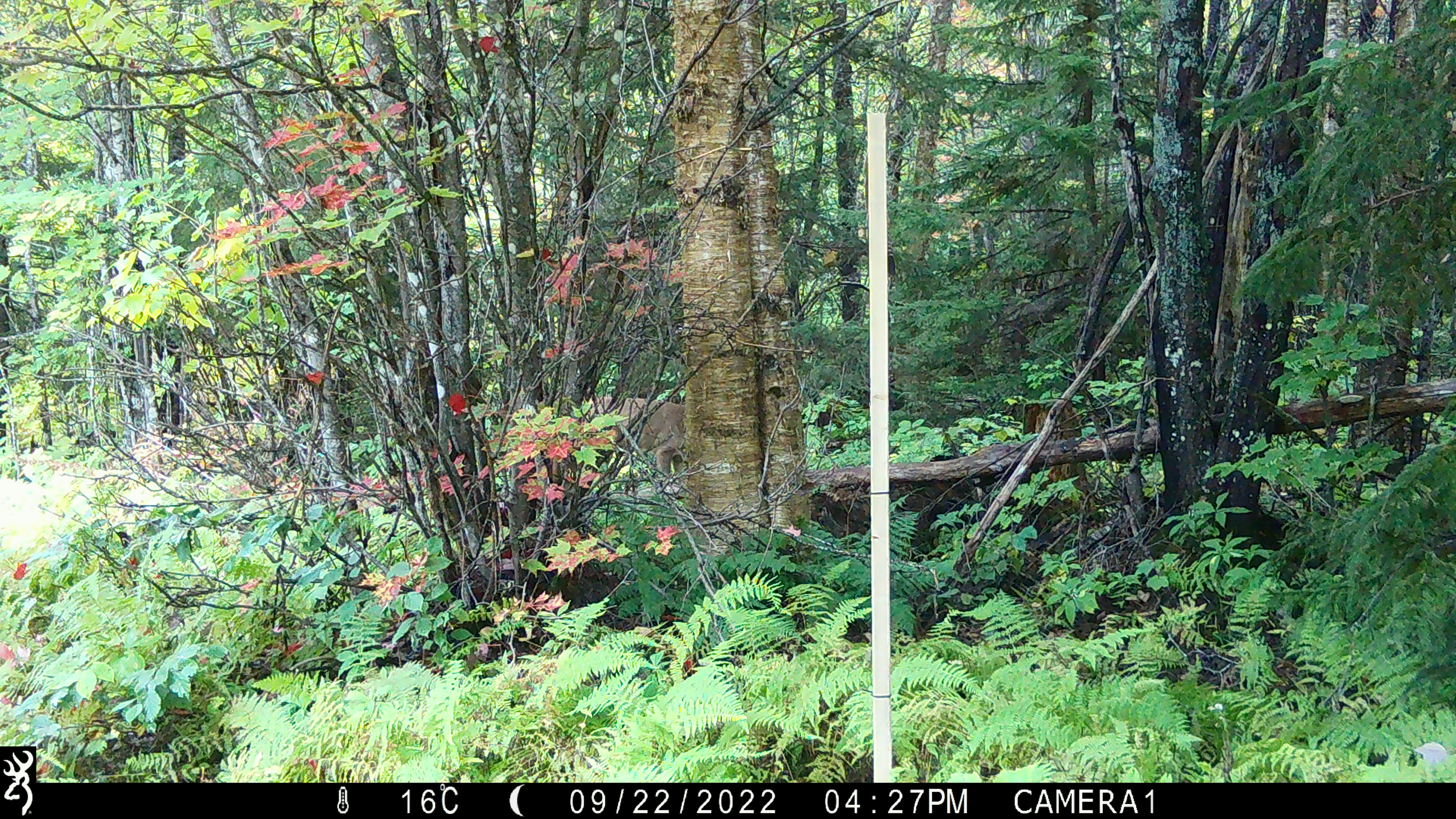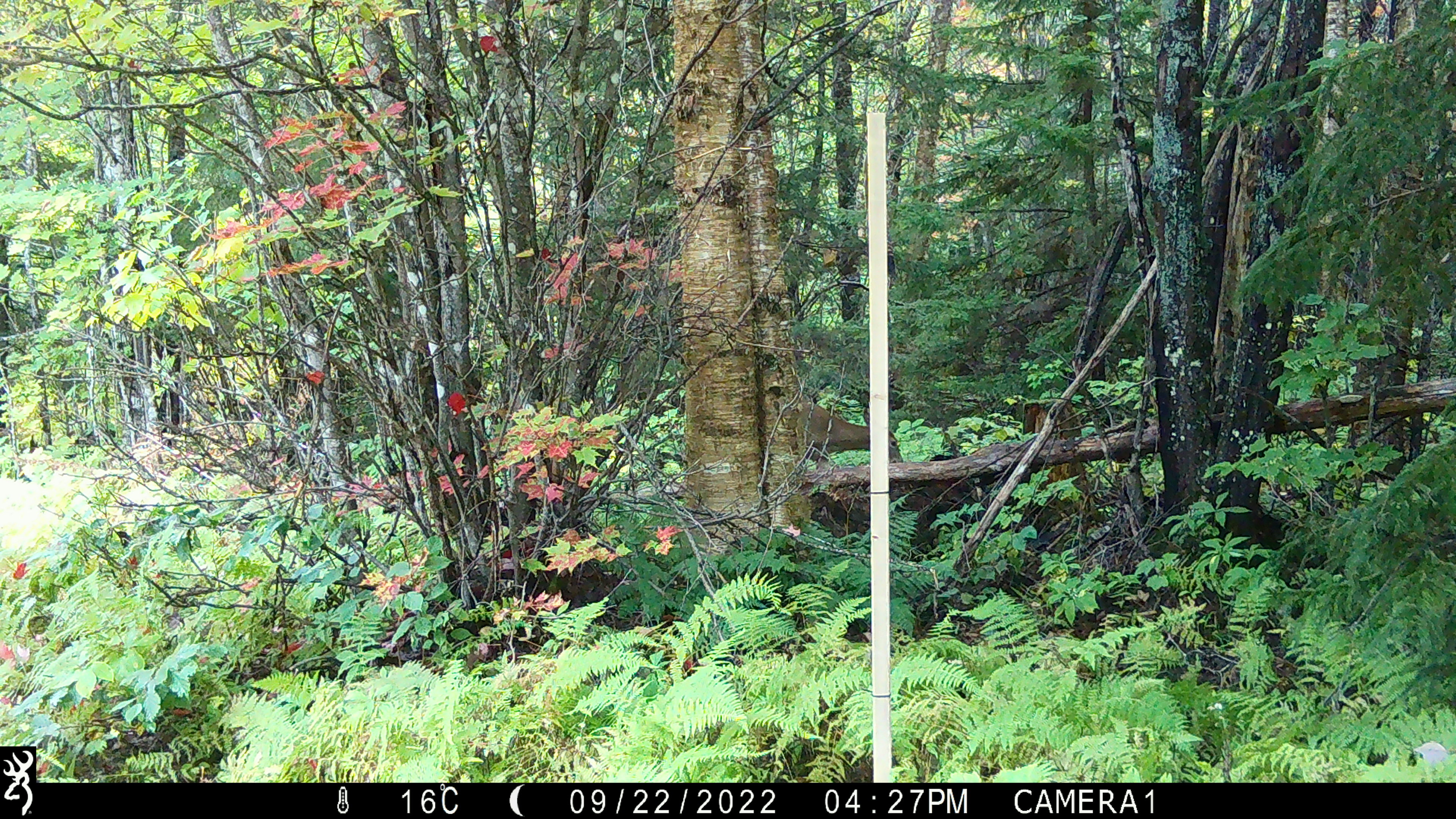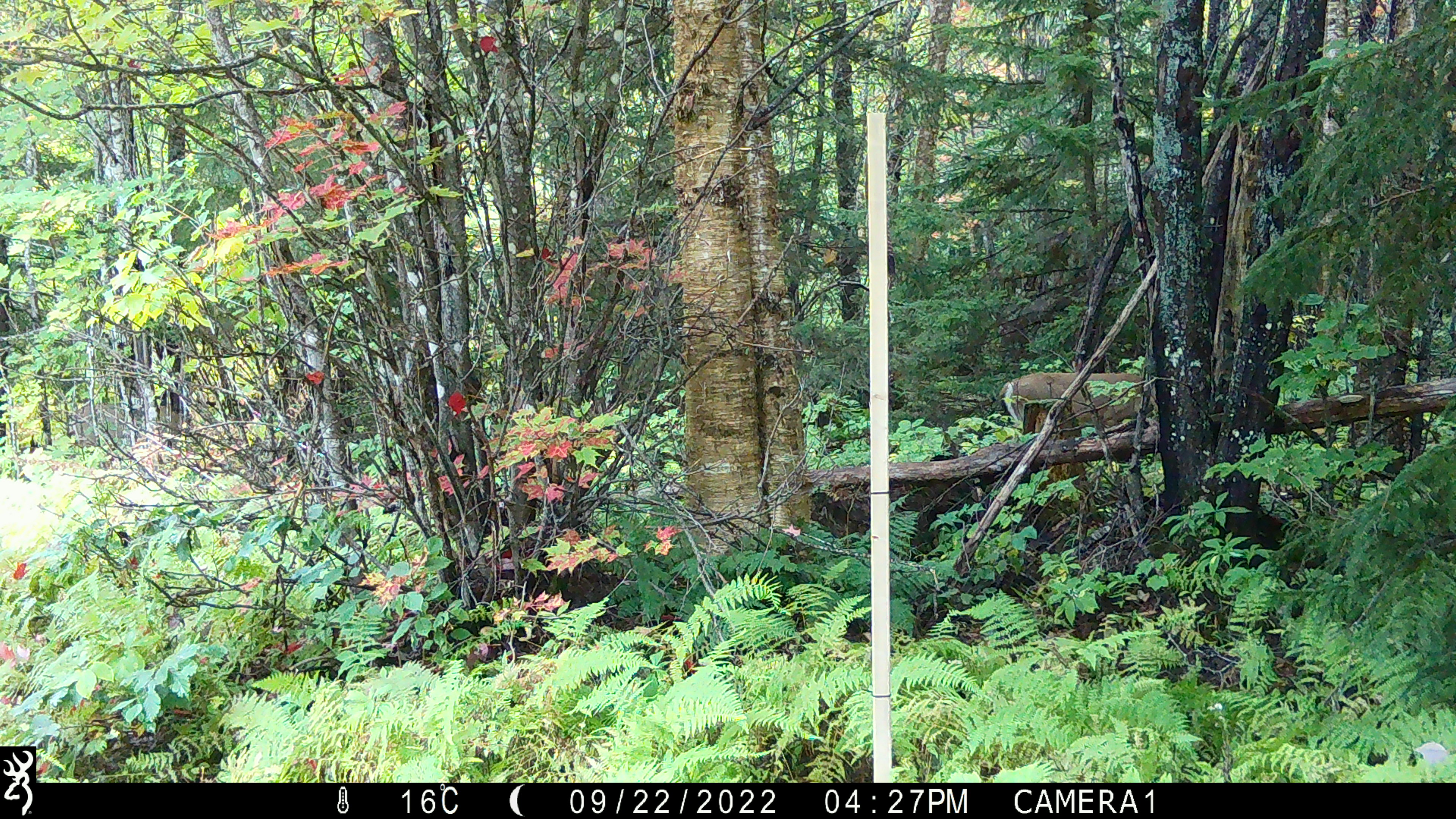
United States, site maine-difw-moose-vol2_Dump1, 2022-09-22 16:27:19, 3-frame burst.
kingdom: Animalia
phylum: Chordata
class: Mammalia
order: Artiodactyla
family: Cervidae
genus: Odocoileus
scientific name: Odocoileus virginianus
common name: white-tailed deer